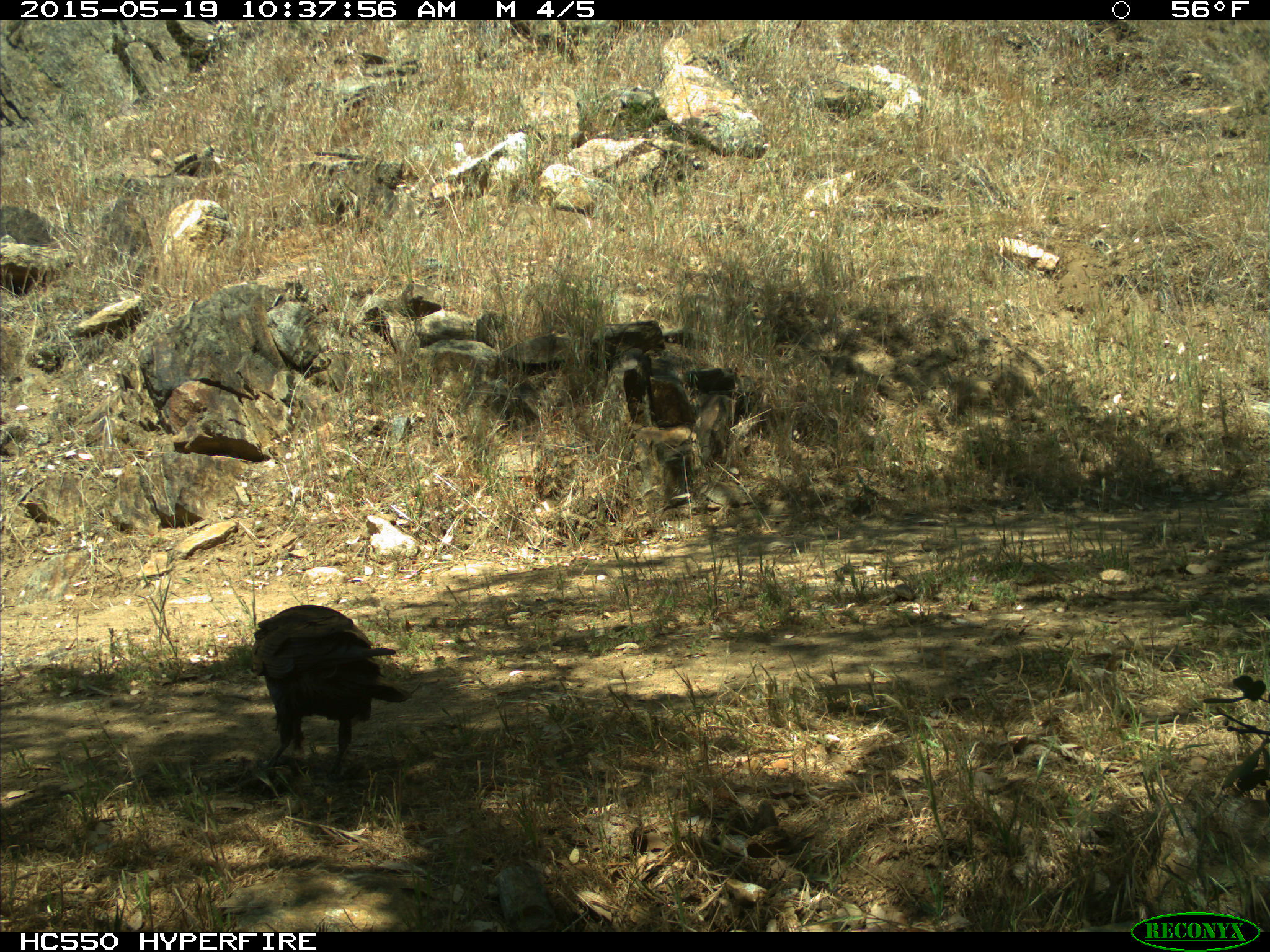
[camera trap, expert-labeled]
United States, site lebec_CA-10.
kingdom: Animalia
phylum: Chordata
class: Aves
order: Passeriformes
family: Corvidae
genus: Corvus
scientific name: Corvus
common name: crows and ravens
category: unidentified corvus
Unidentified corvus (crows and ravens) (Corvus).